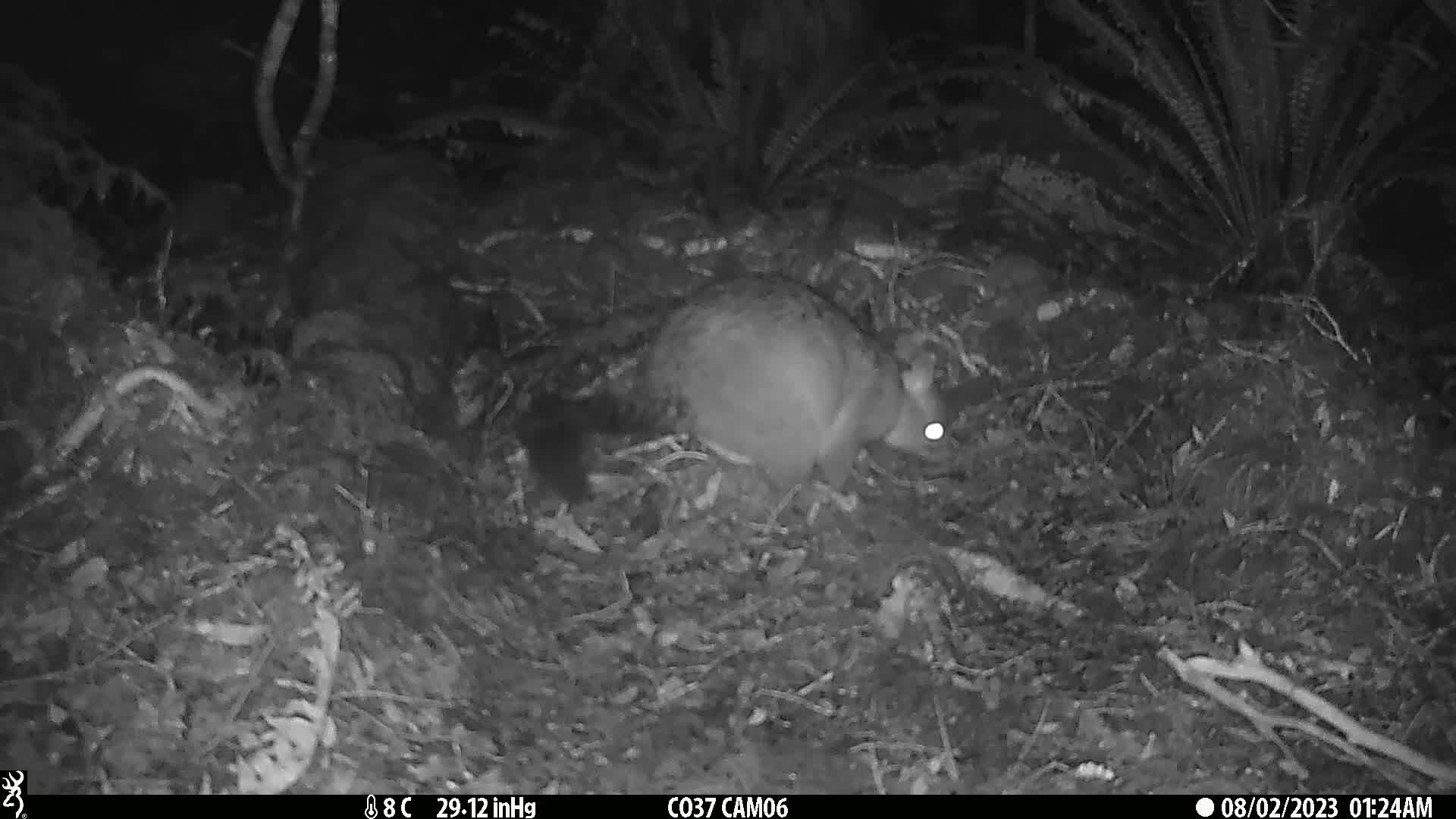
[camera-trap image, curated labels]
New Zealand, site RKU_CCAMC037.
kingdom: Animalia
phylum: Chordata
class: Mammalia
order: Diprotodontia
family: Phalangeridae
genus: Trichosurus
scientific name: Trichosurus vulpecula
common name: common brushtail possum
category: possum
Possum (common brushtail possum) (Trichosurus vulpecula).